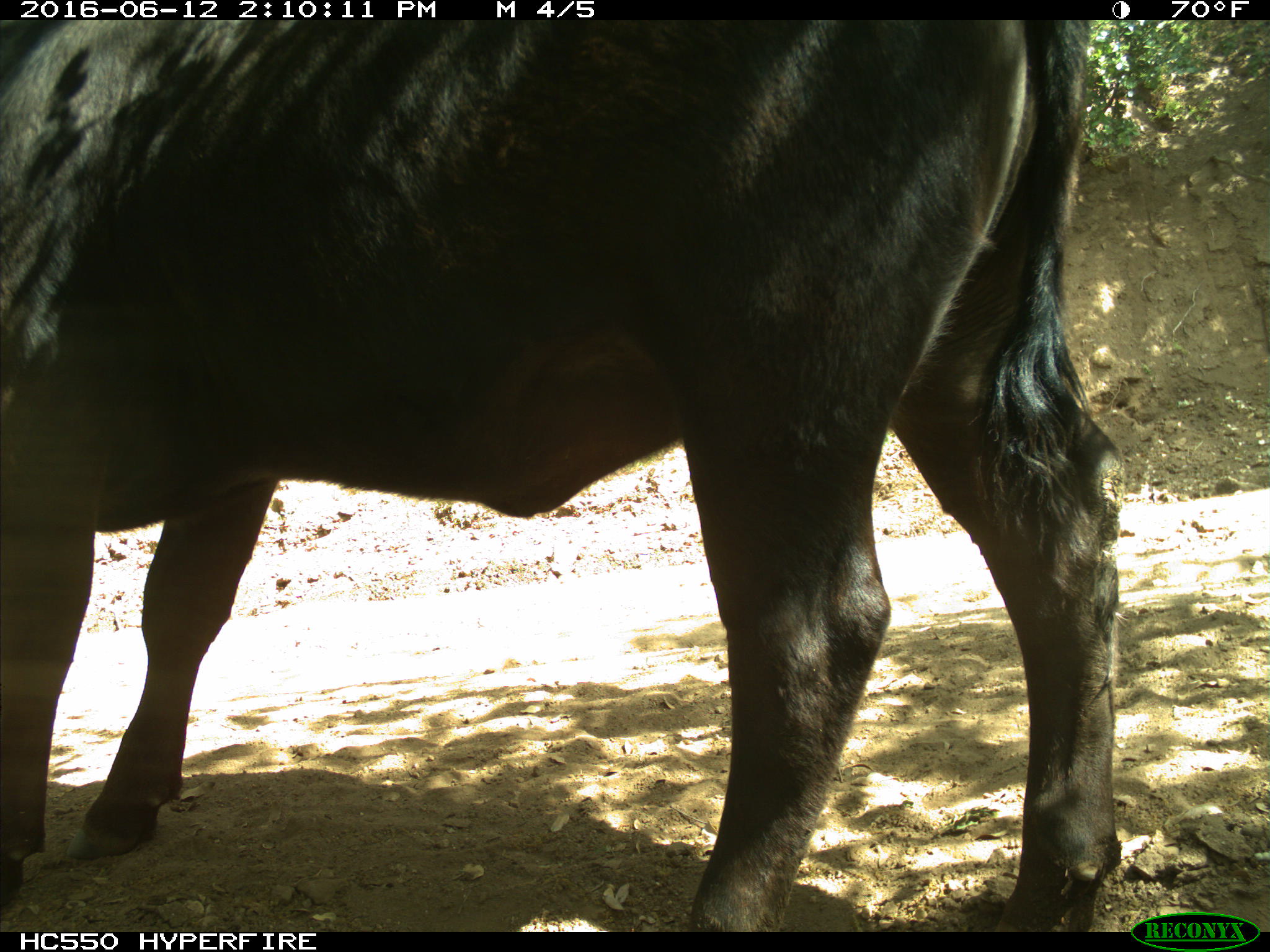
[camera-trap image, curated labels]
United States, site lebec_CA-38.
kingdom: Animalia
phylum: Chordata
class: Mammalia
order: Artiodactyla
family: Bovidae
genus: Bos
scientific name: Bos taurus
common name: domestic cow